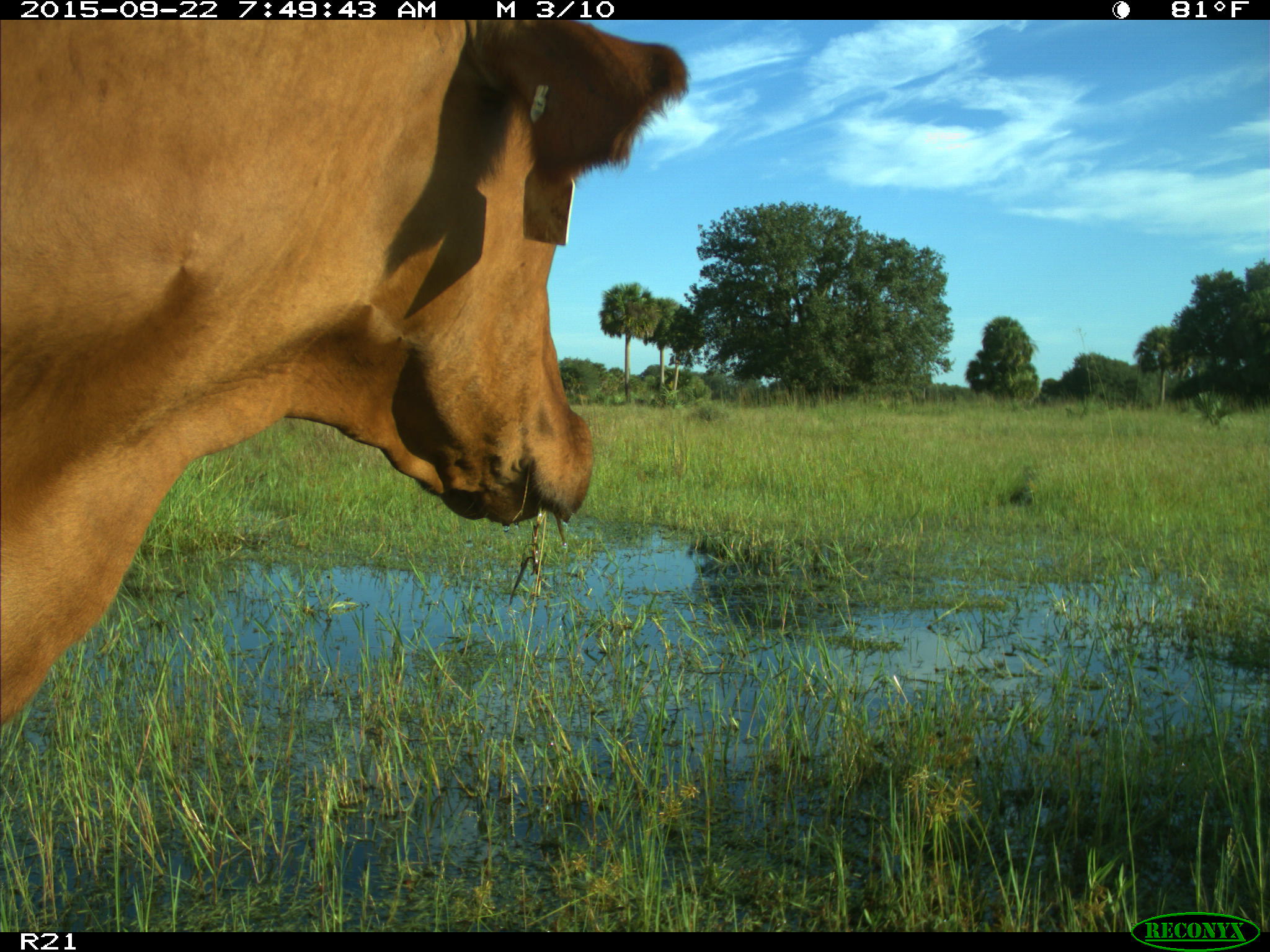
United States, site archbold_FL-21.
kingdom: Animalia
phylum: Chordata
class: Mammalia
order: Artiodactyla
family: Bovidae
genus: Bos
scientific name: Bos taurus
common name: domestic cow